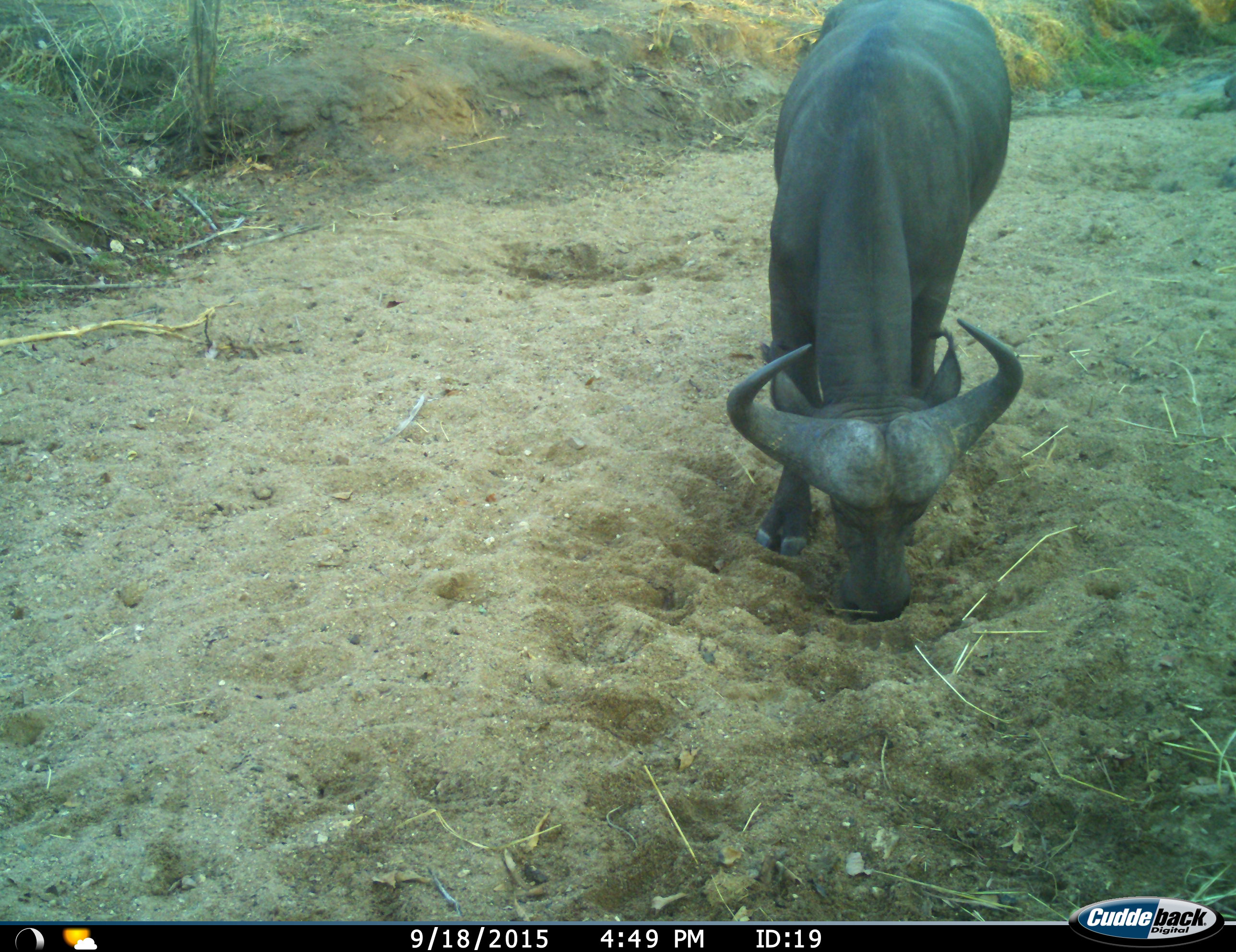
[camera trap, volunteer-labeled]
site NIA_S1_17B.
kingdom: Animalia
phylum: Chordata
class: Mammalia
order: Artiodactyla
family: Bovidae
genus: Syncerus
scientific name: Syncerus caffer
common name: african buffalo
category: buffalo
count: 1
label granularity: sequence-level